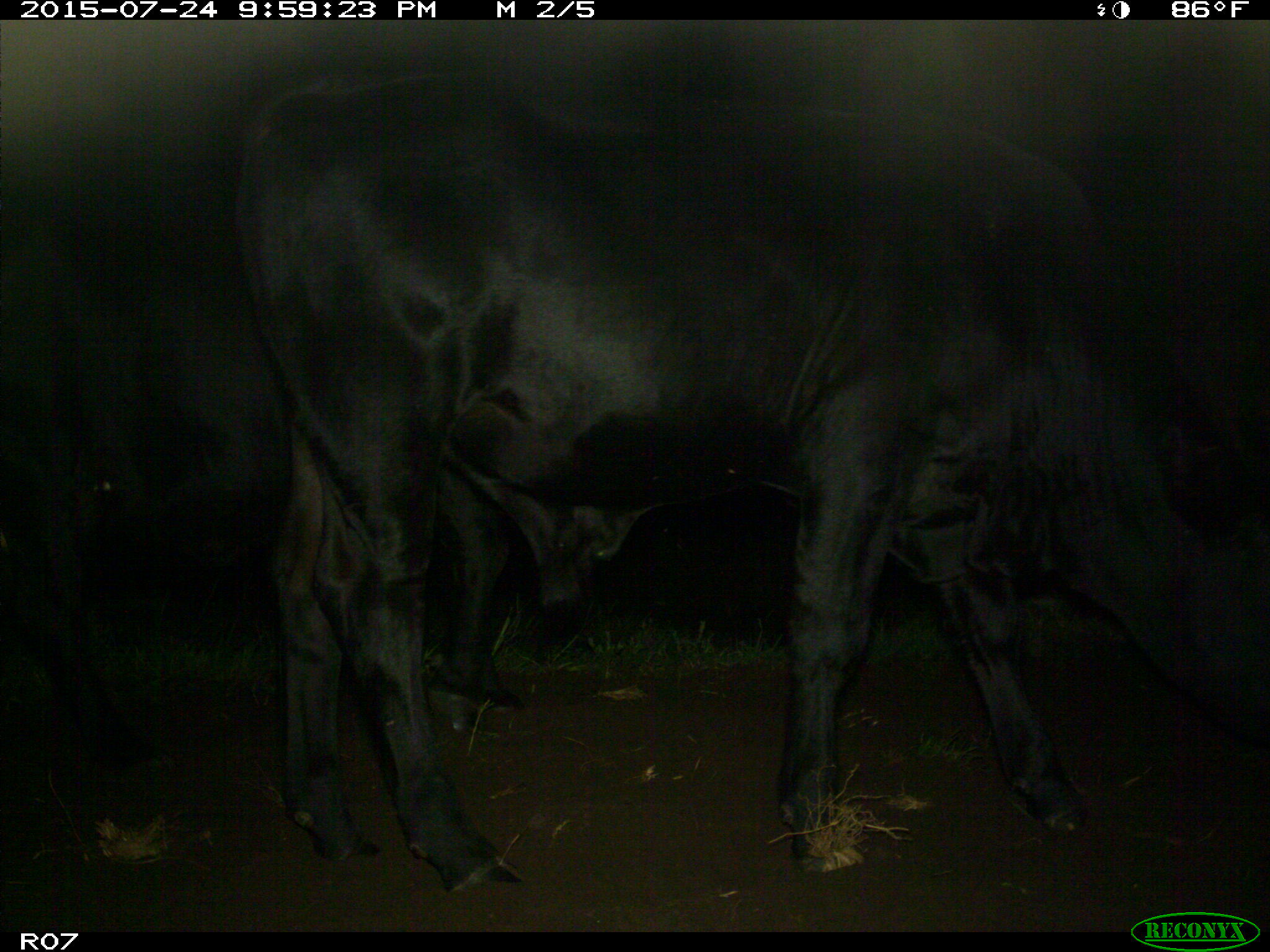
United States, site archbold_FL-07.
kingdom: Animalia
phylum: Chordata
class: Mammalia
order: Artiodactyla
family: Bovidae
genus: Bos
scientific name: Bos taurus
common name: domestic cow